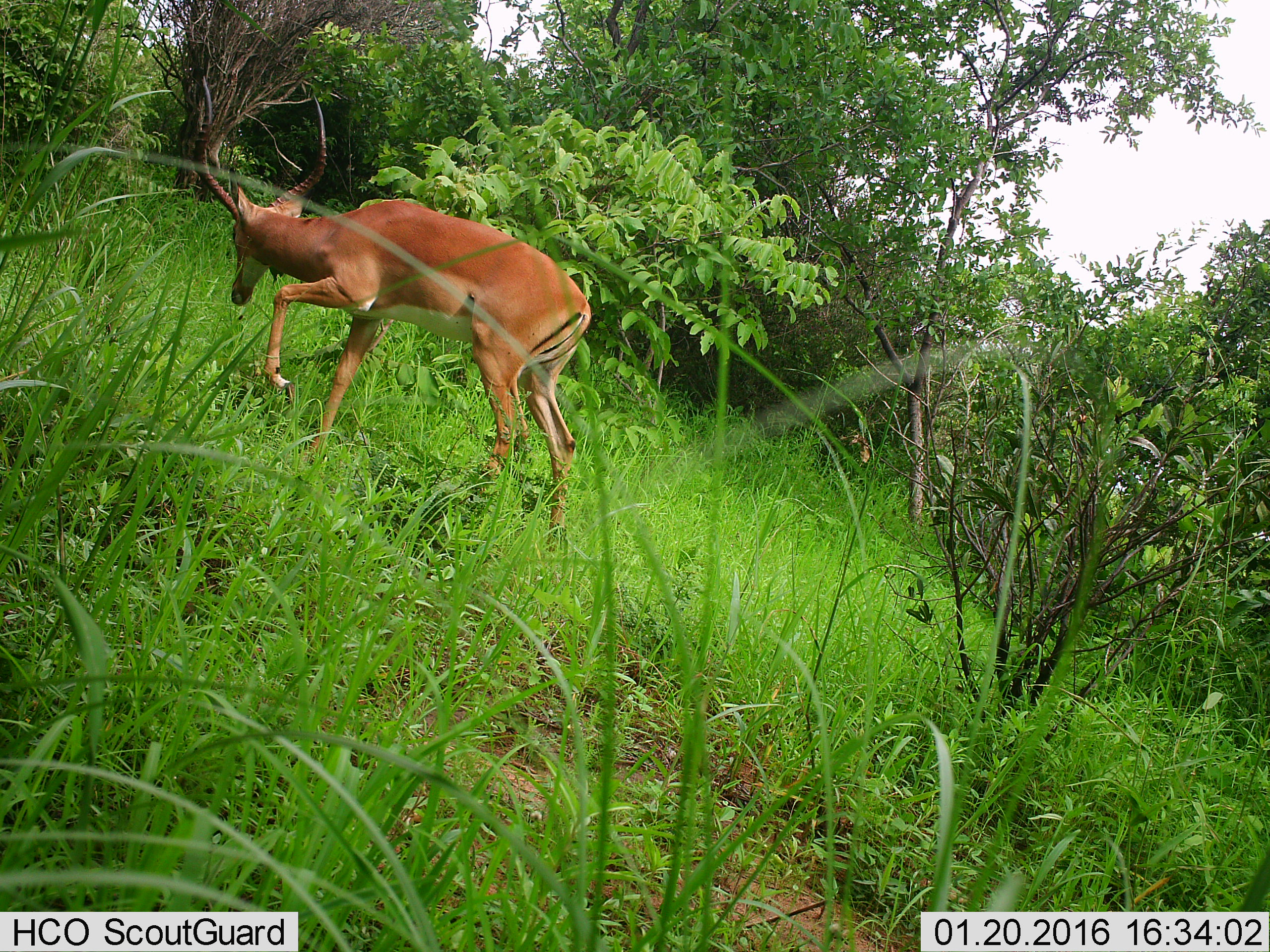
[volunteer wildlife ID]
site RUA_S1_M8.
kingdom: Animalia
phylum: Chordata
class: Mammalia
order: Artiodactyla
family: Bovidae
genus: Aepyceros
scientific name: Aepyceros melampus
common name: impala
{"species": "impala (Aepyceros melampus)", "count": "1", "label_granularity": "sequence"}